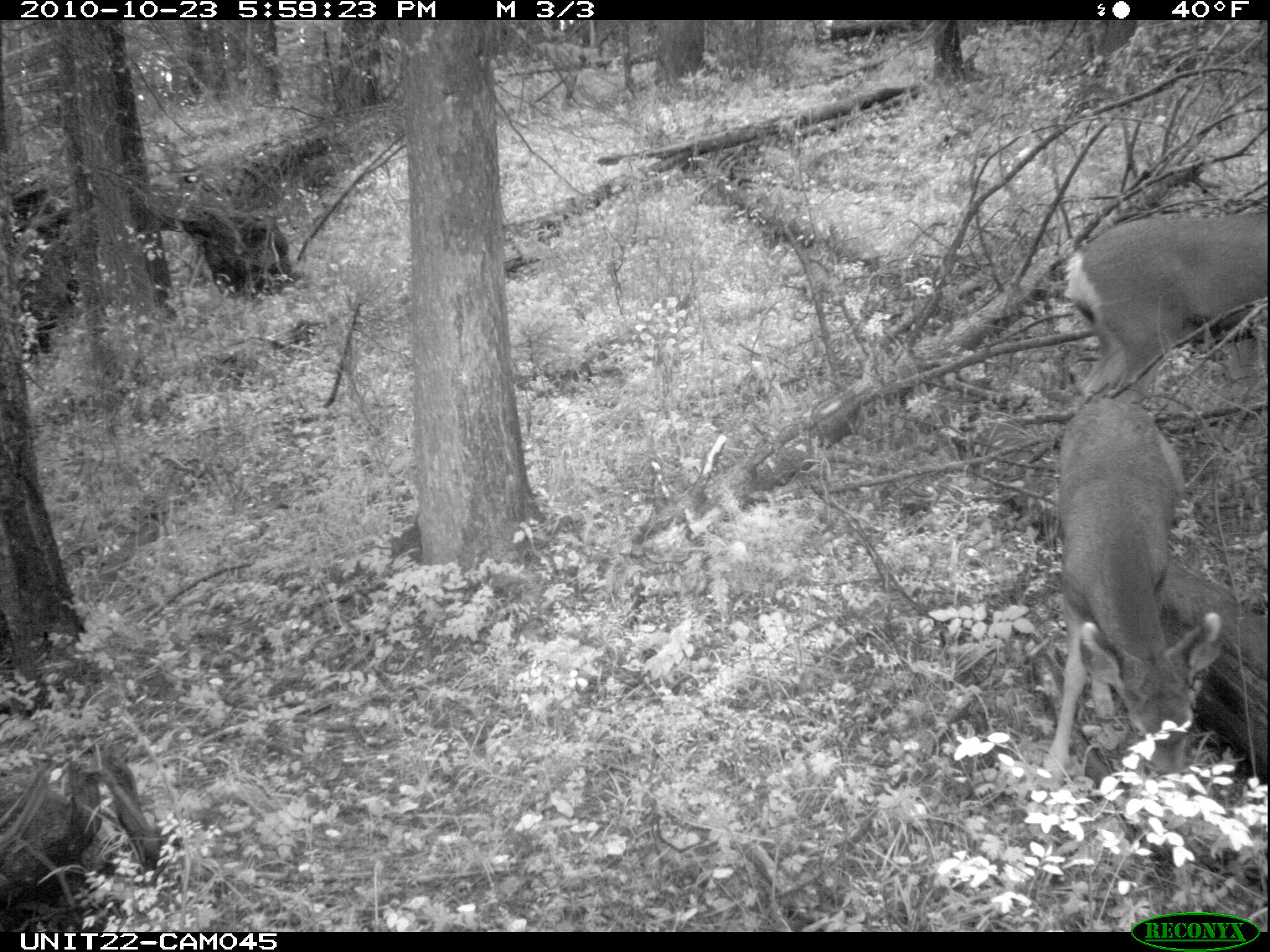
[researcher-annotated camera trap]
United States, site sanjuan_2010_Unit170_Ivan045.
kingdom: Animalia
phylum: Chordata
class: Mammalia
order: Artiodactyla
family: Cervidae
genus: Odocoileus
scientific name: Odocoileus hemionus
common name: mule deer